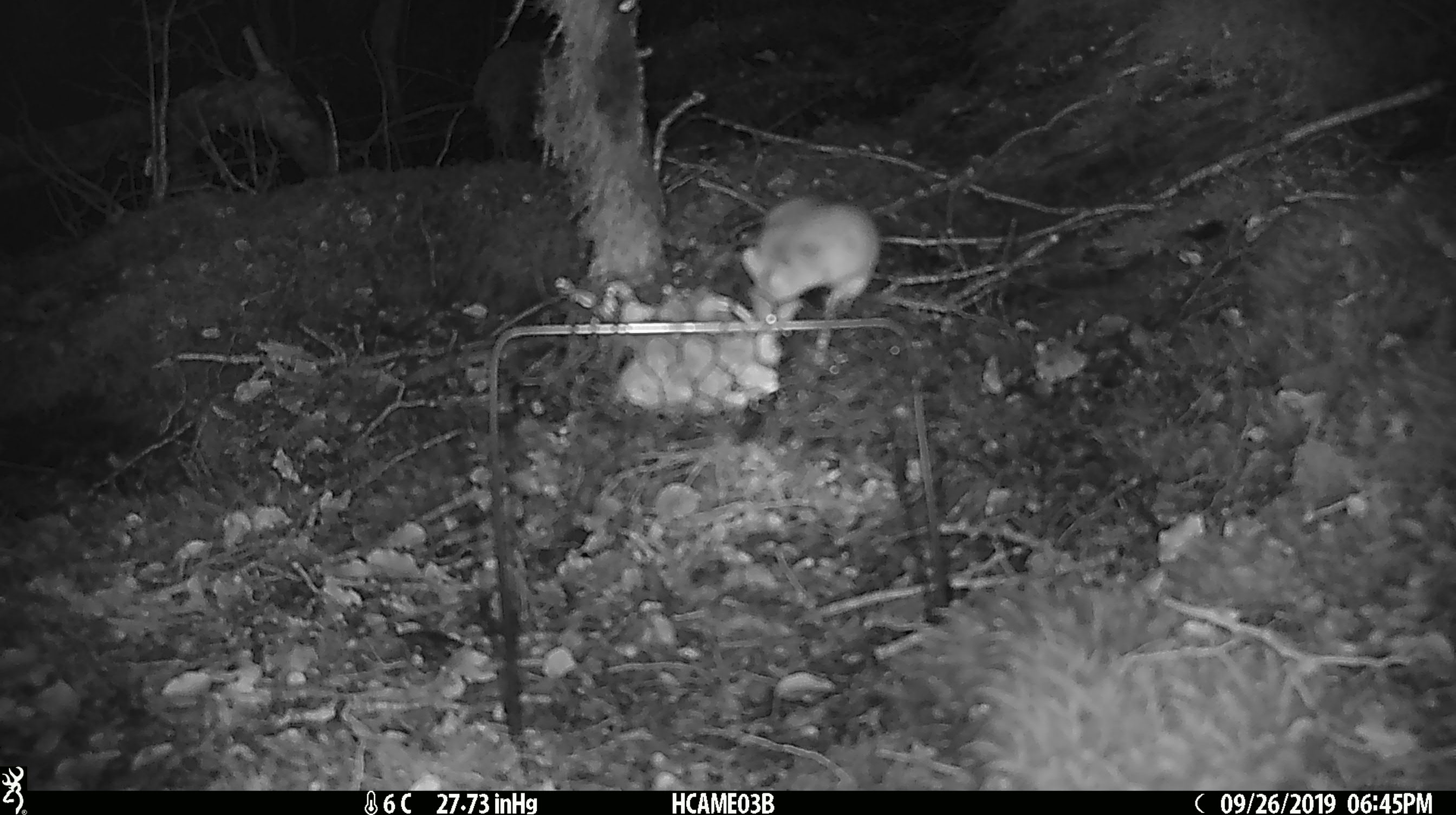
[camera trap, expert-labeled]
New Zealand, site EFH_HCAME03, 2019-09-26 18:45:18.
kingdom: Animalia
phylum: Chordata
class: Mammalia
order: Rodentia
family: Muridae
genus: Mus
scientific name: Mus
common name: mouse